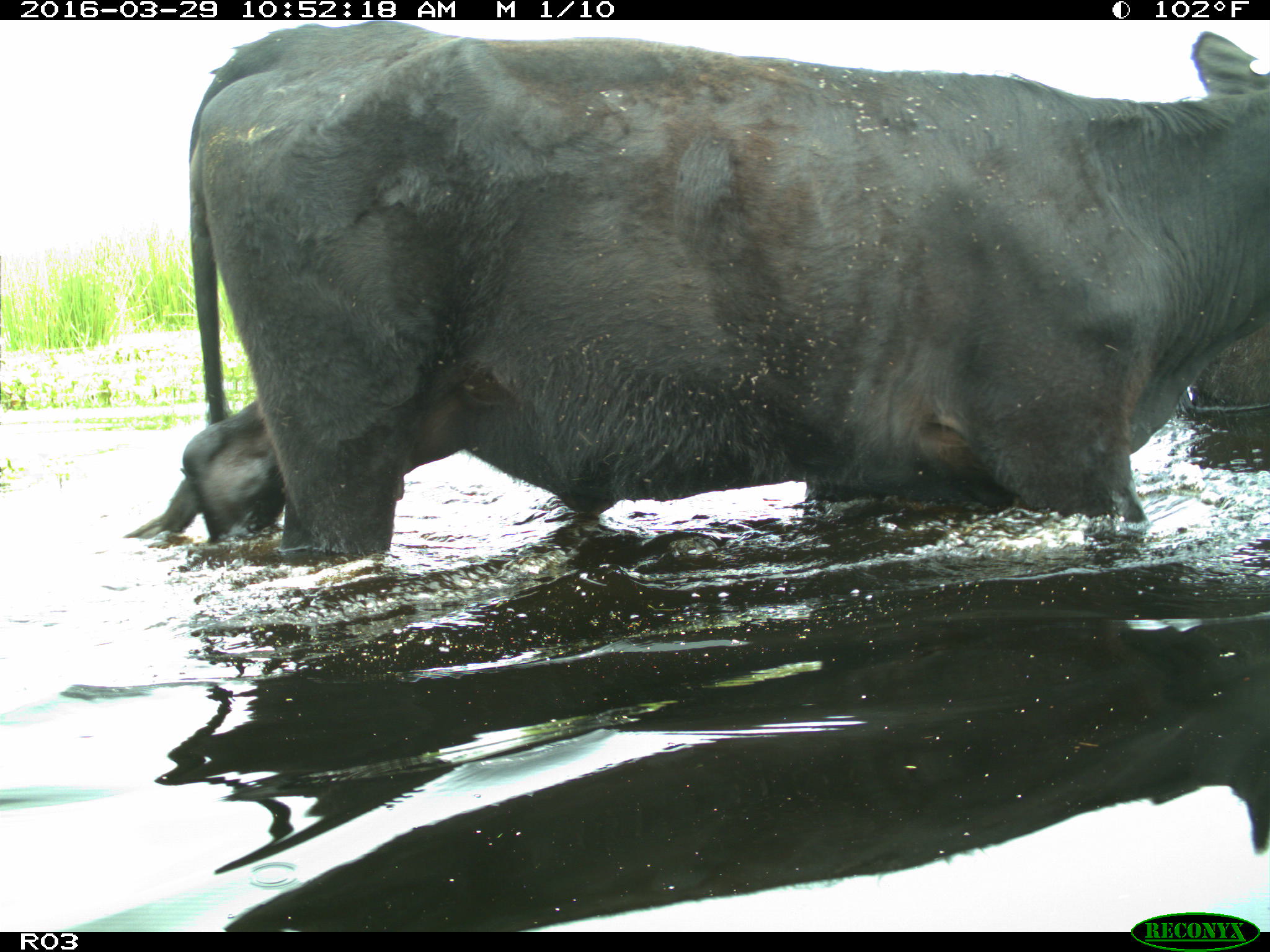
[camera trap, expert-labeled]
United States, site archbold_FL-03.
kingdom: Animalia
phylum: Chordata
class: Mammalia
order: Artiodactyla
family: Bovidae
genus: Bos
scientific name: Bos taurus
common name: domestic cow